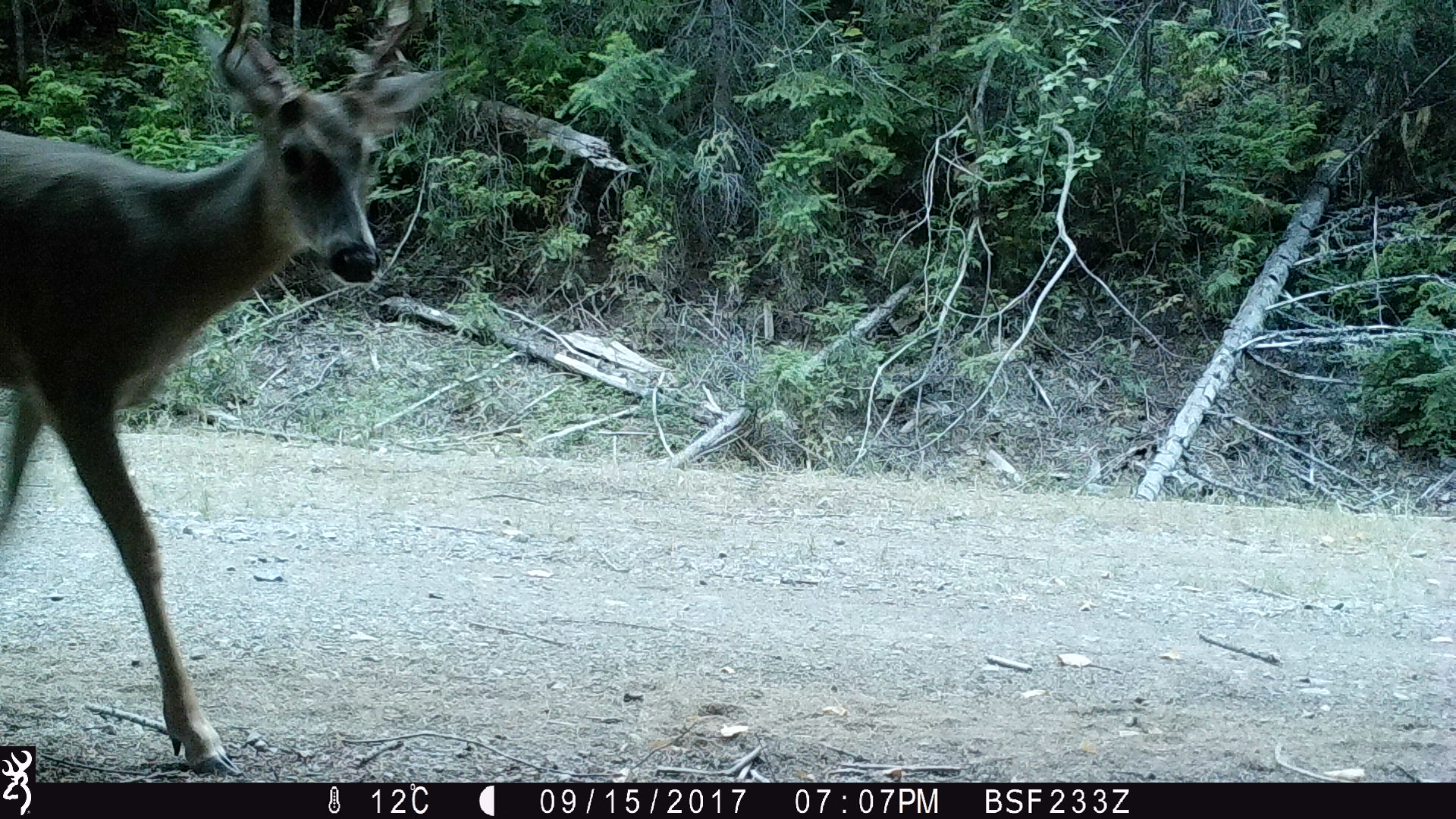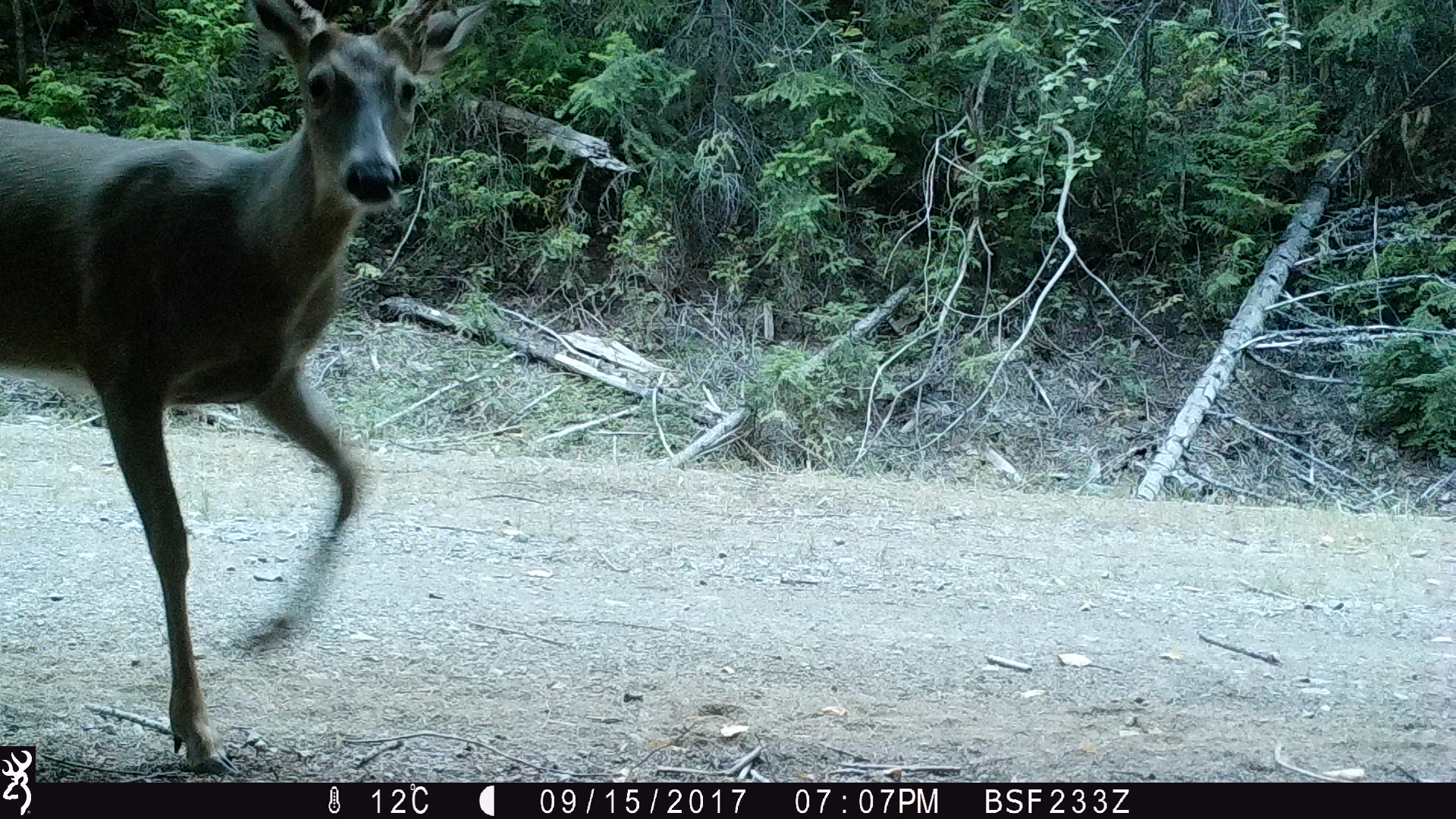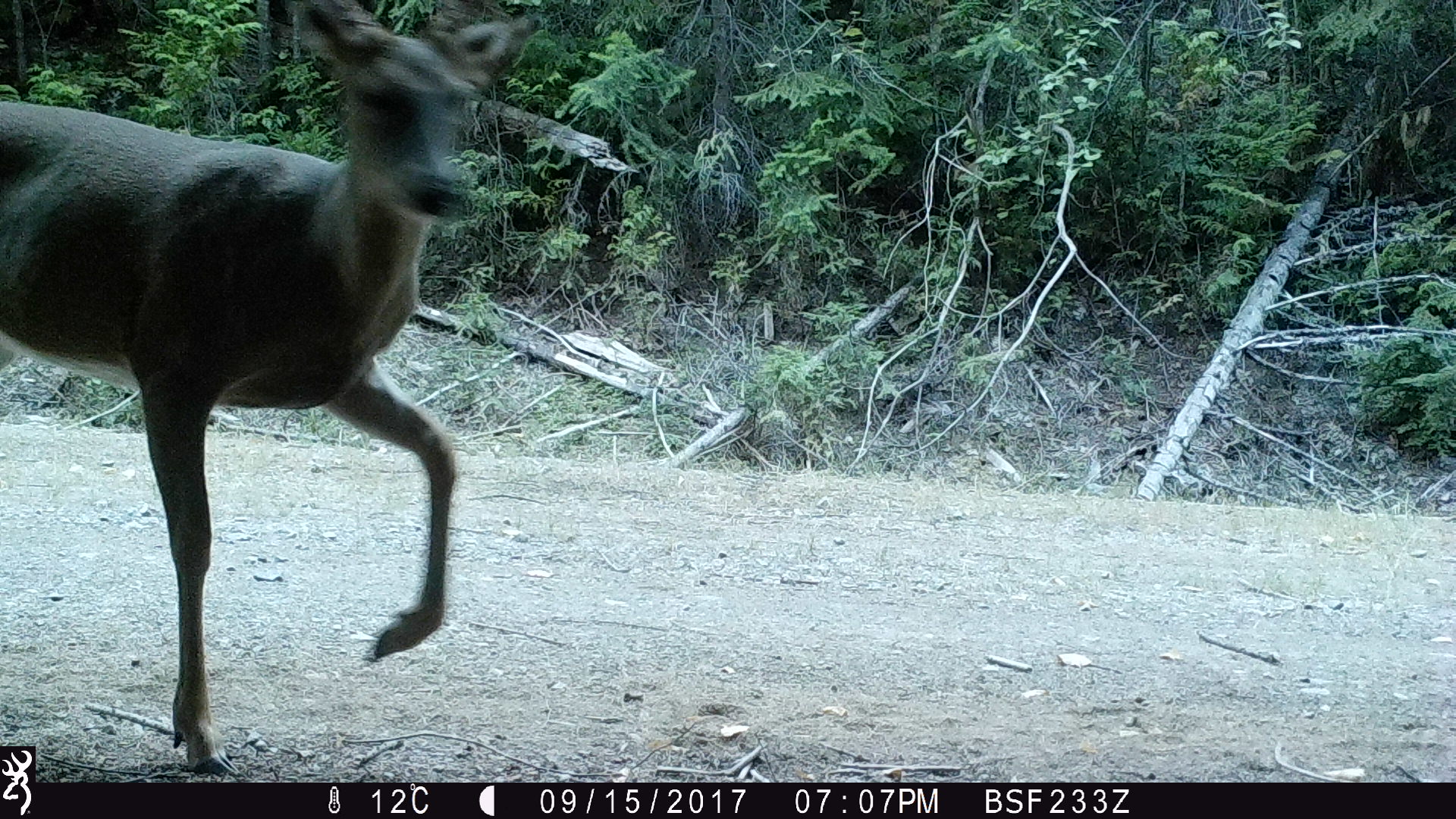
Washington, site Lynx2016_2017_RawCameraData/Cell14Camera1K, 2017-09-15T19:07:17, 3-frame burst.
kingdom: Animalia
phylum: Chordata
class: Mammalia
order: Artiodactyla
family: Cervidae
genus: Odocoileus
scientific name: Odocoileus virginianus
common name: white-tailed deer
Odocoileus virginianus (white-tailed deer). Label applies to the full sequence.